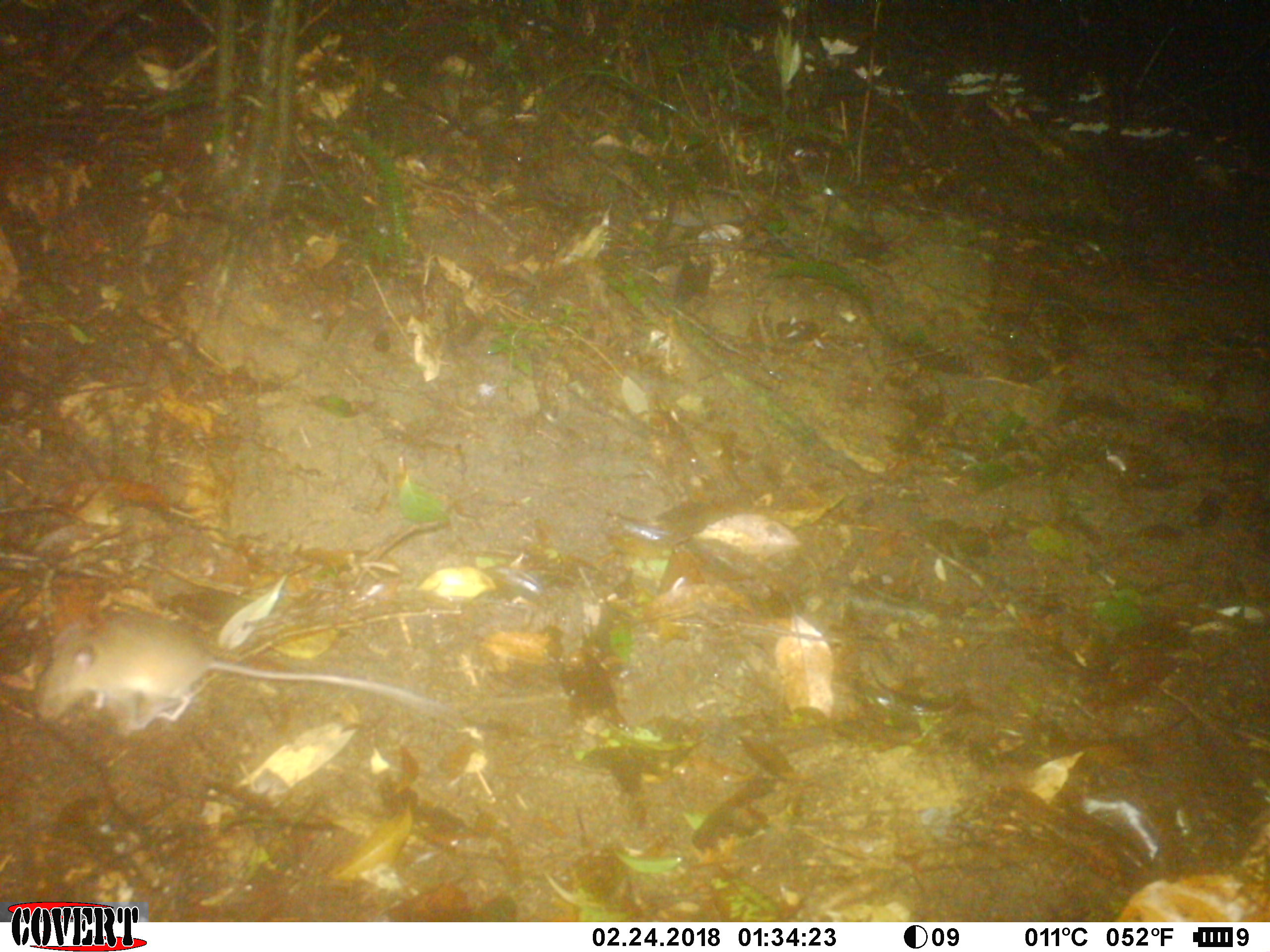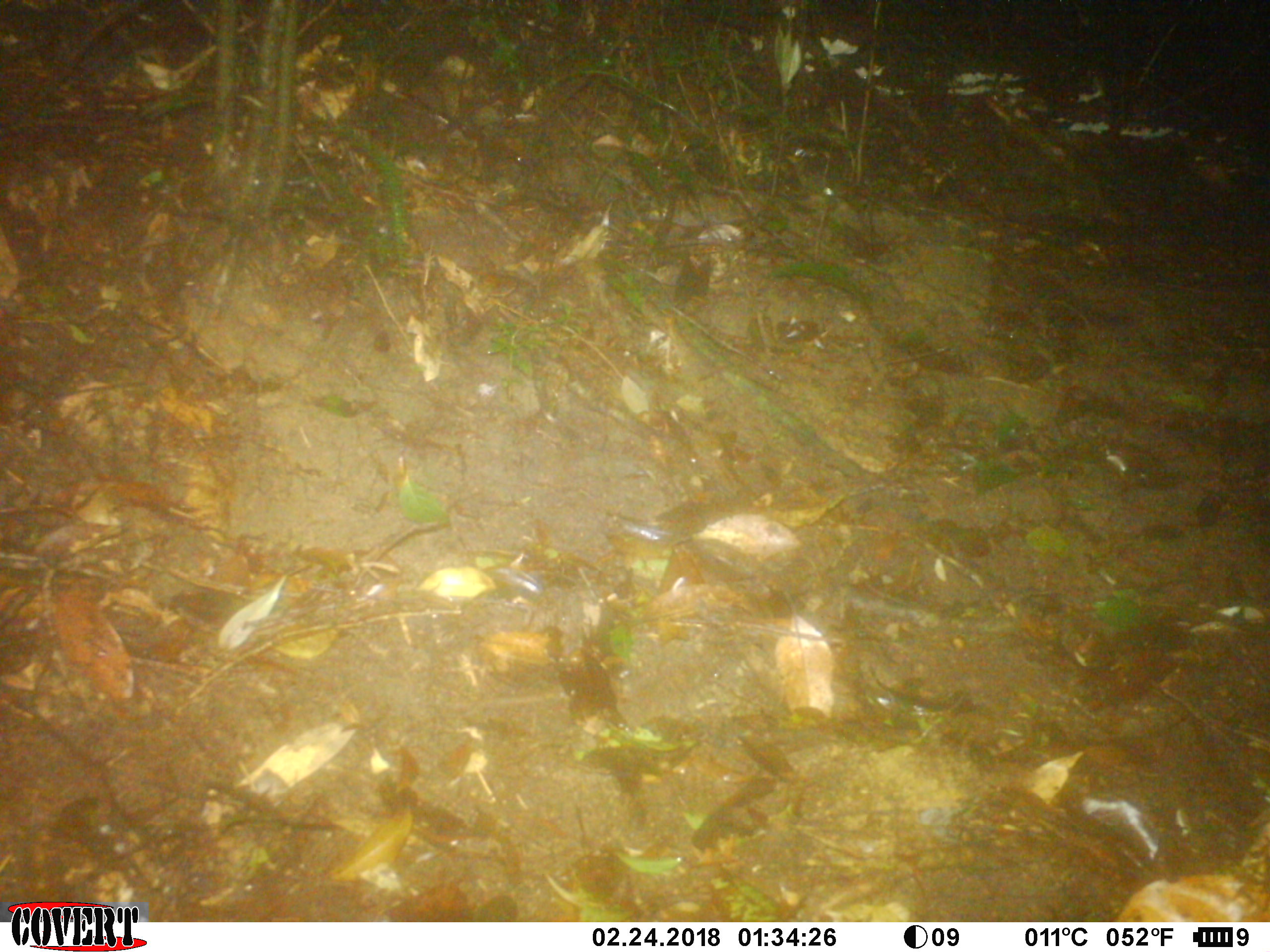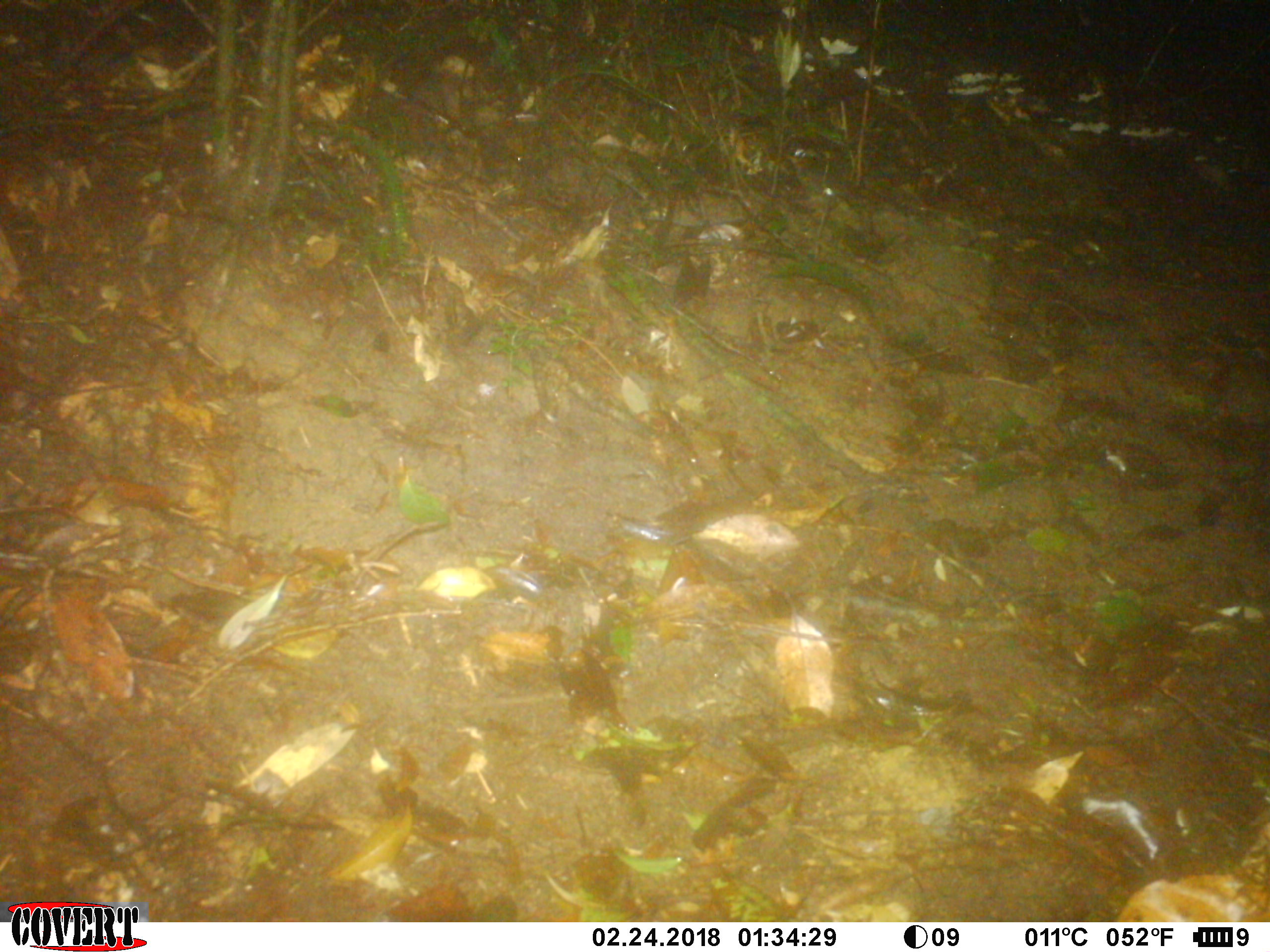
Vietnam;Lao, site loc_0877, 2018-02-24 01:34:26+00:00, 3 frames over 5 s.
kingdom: Animalia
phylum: Chordata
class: Mammalia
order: Rodentia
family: Muridae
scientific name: Muridae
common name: old-world mice and rats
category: unidentified murid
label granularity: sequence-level